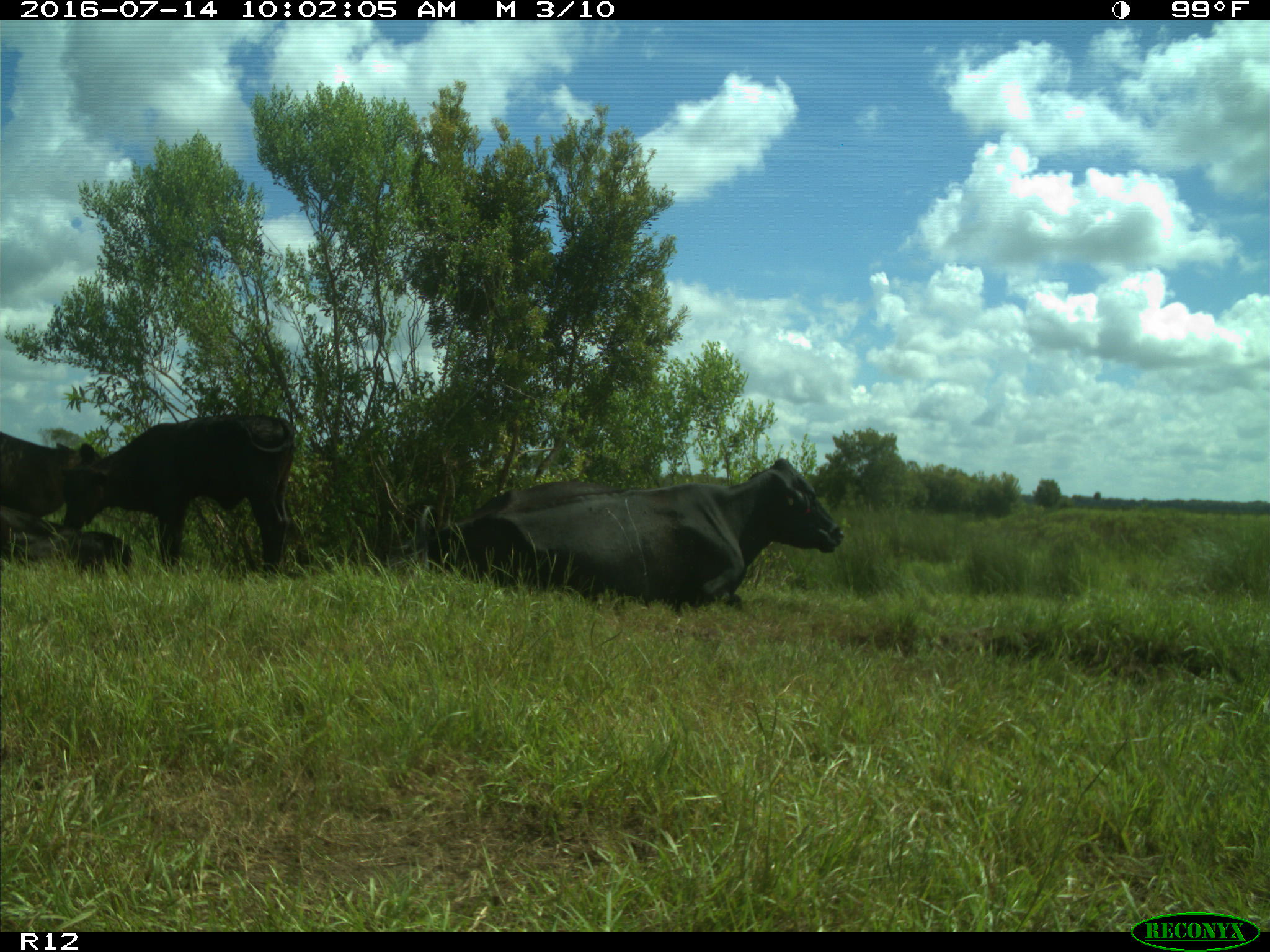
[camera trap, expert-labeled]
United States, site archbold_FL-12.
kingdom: Animalia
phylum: Chordata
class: Mammalia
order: Artiodactyla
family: Bovidae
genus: Bos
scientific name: Bos taurus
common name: domestic cow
Bos taurus (domestic cow).